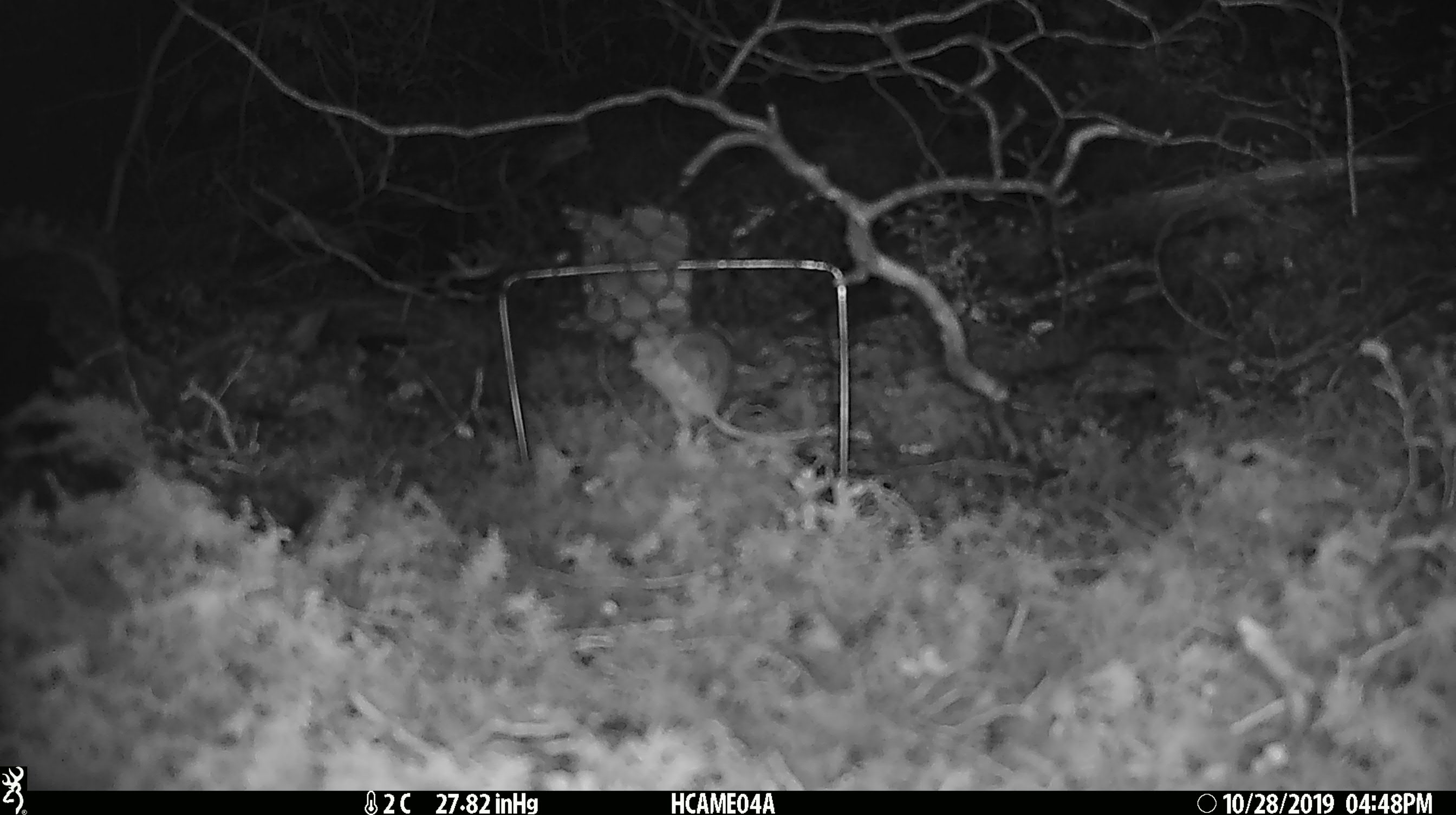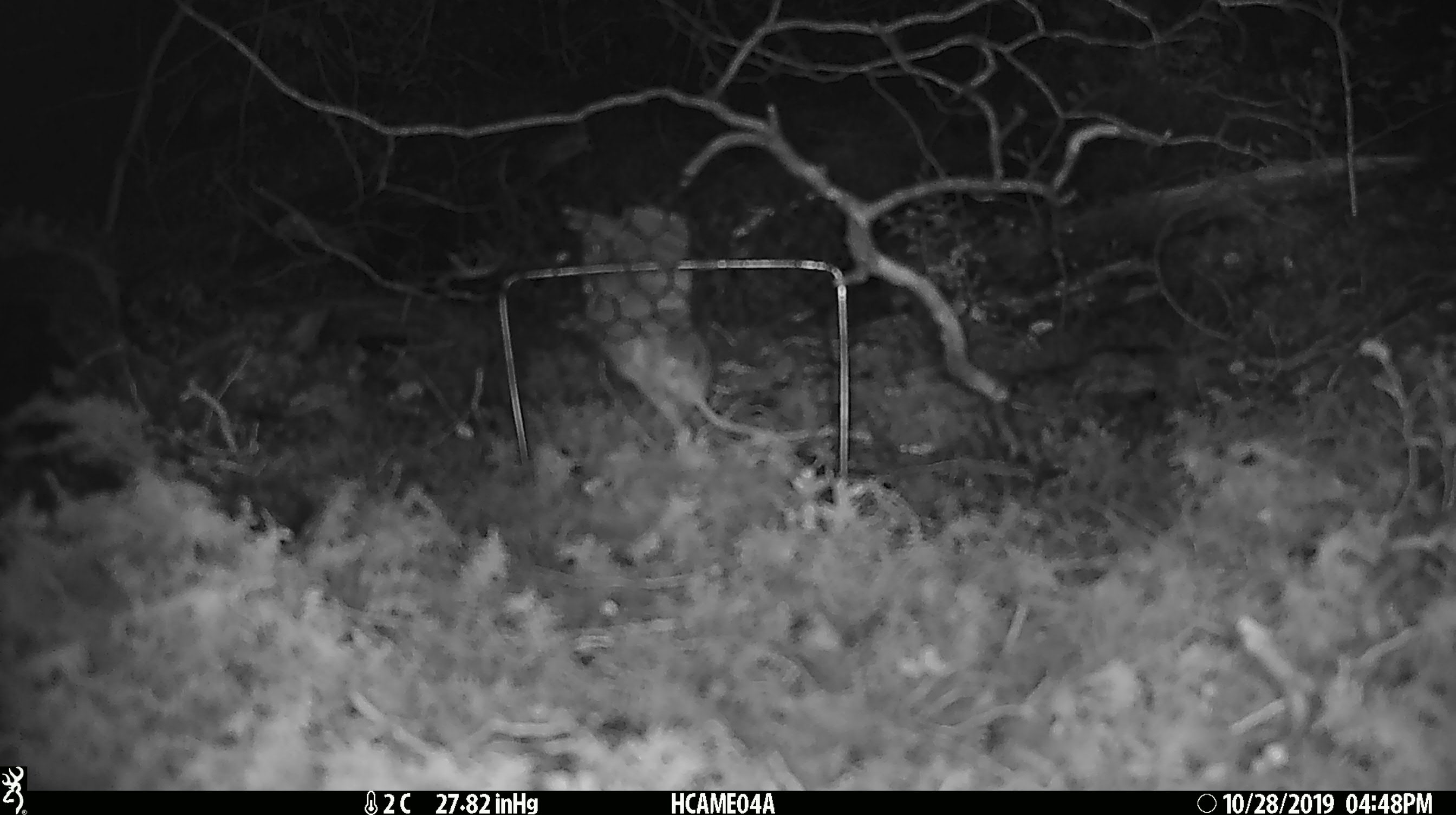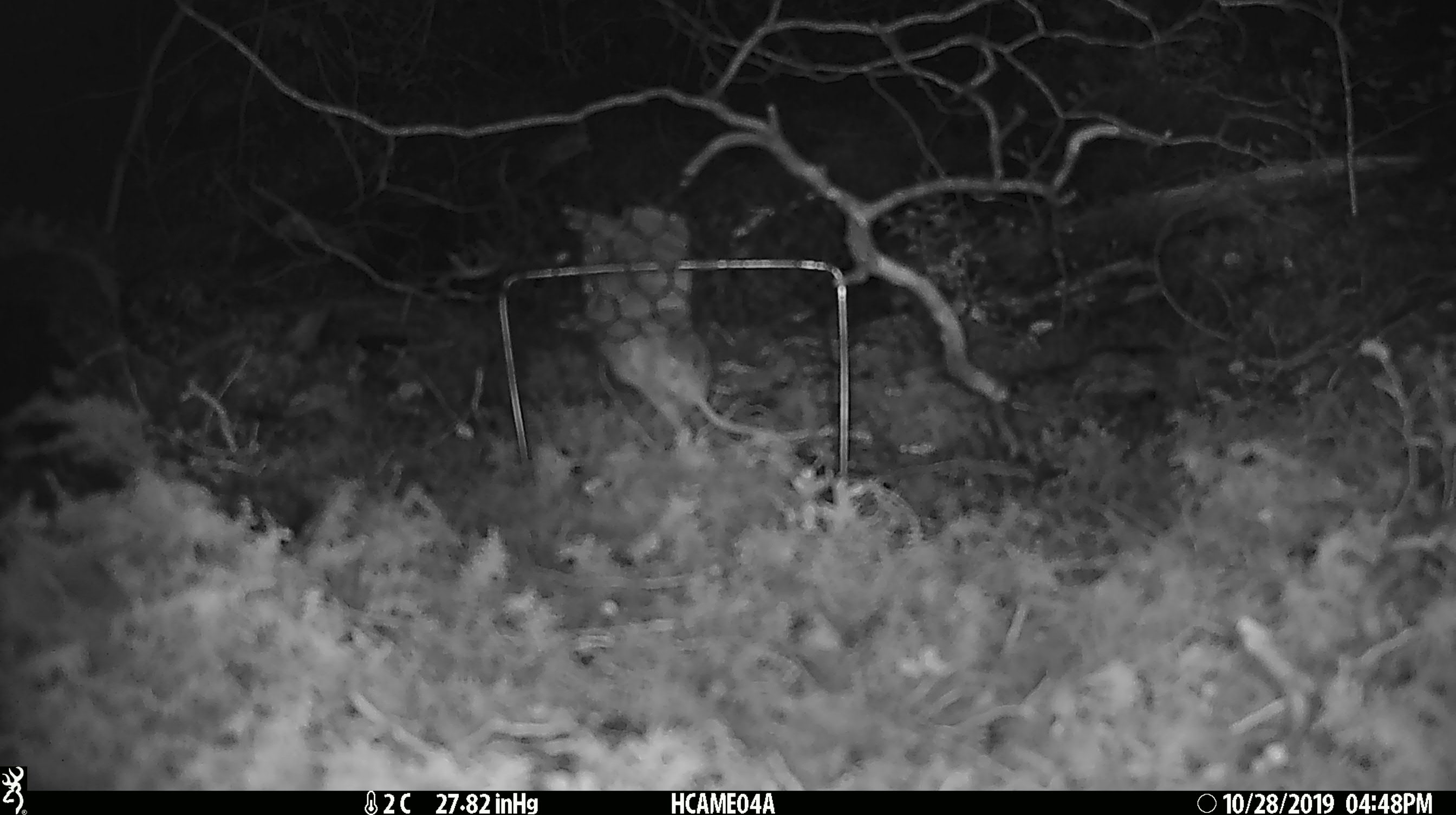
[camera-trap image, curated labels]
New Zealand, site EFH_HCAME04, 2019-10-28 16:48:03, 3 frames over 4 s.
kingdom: Animalia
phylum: Chordata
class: Mammalia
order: Rodentia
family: Muridae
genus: Mus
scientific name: Mus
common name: mouse